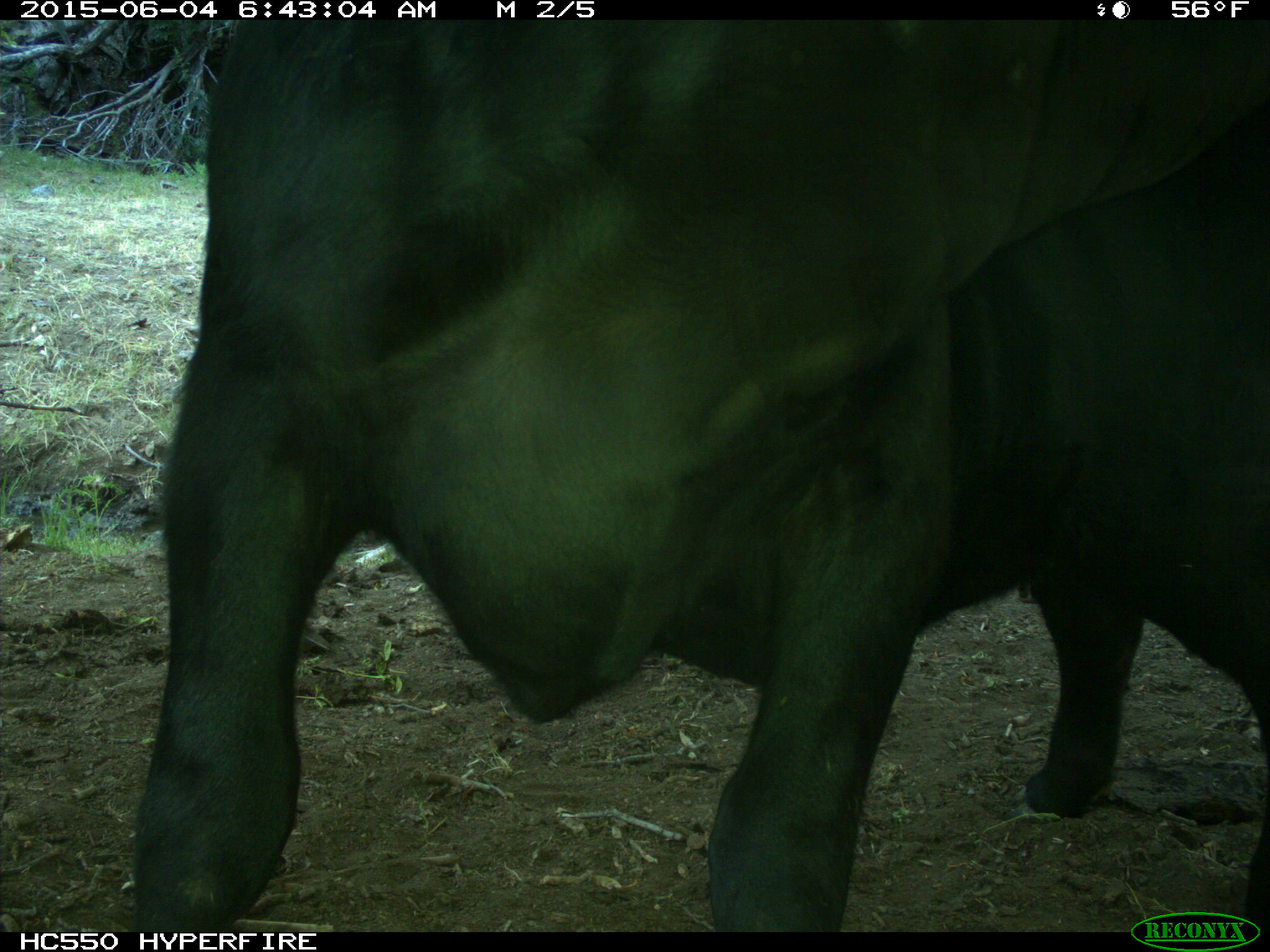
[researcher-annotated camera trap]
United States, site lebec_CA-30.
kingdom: Animalia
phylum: Chordata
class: Mammalia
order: Artiodactyla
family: Bovidae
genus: Bos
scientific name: Bos taurus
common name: domestic cow